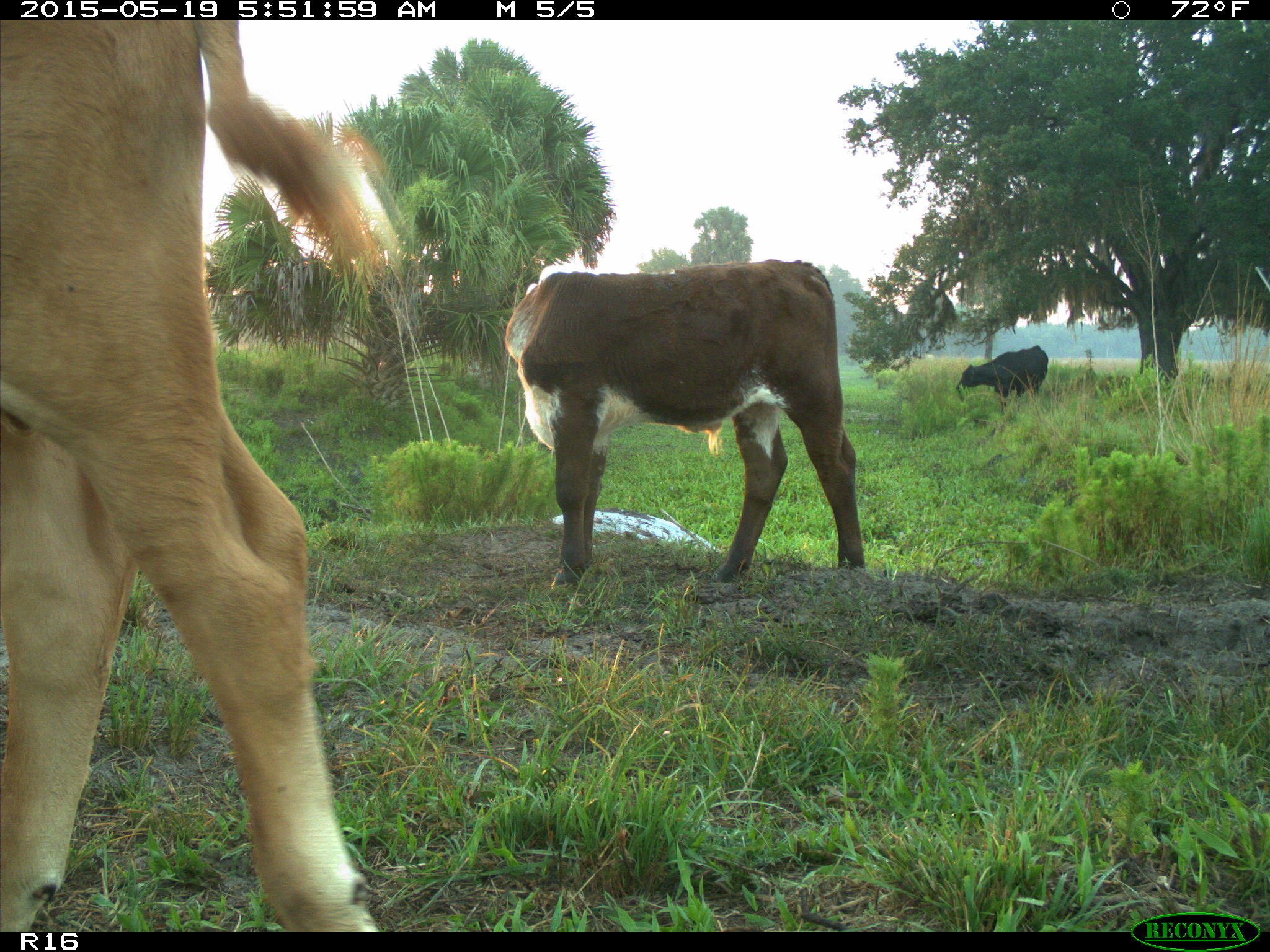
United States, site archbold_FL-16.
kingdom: Animalia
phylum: Chordata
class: Mammalia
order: Artiodactyla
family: Bovidae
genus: Bos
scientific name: Bos taurus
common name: domestic cow